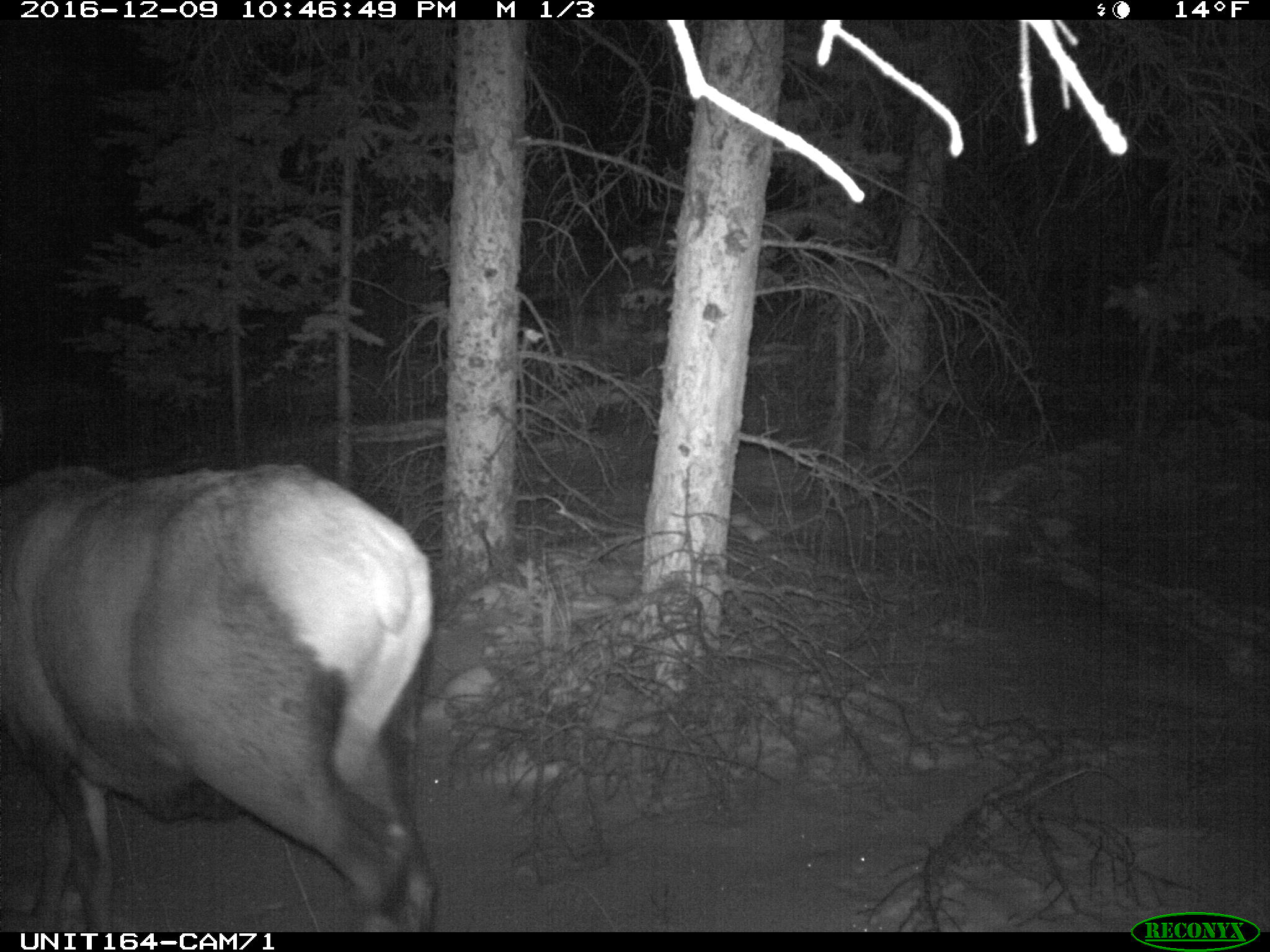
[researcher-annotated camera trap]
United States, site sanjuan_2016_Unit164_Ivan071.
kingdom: Animalia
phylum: Chordata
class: Mammalia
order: Artiodactyla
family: Cervidae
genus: Cervus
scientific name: Cervus elaphus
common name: red deer